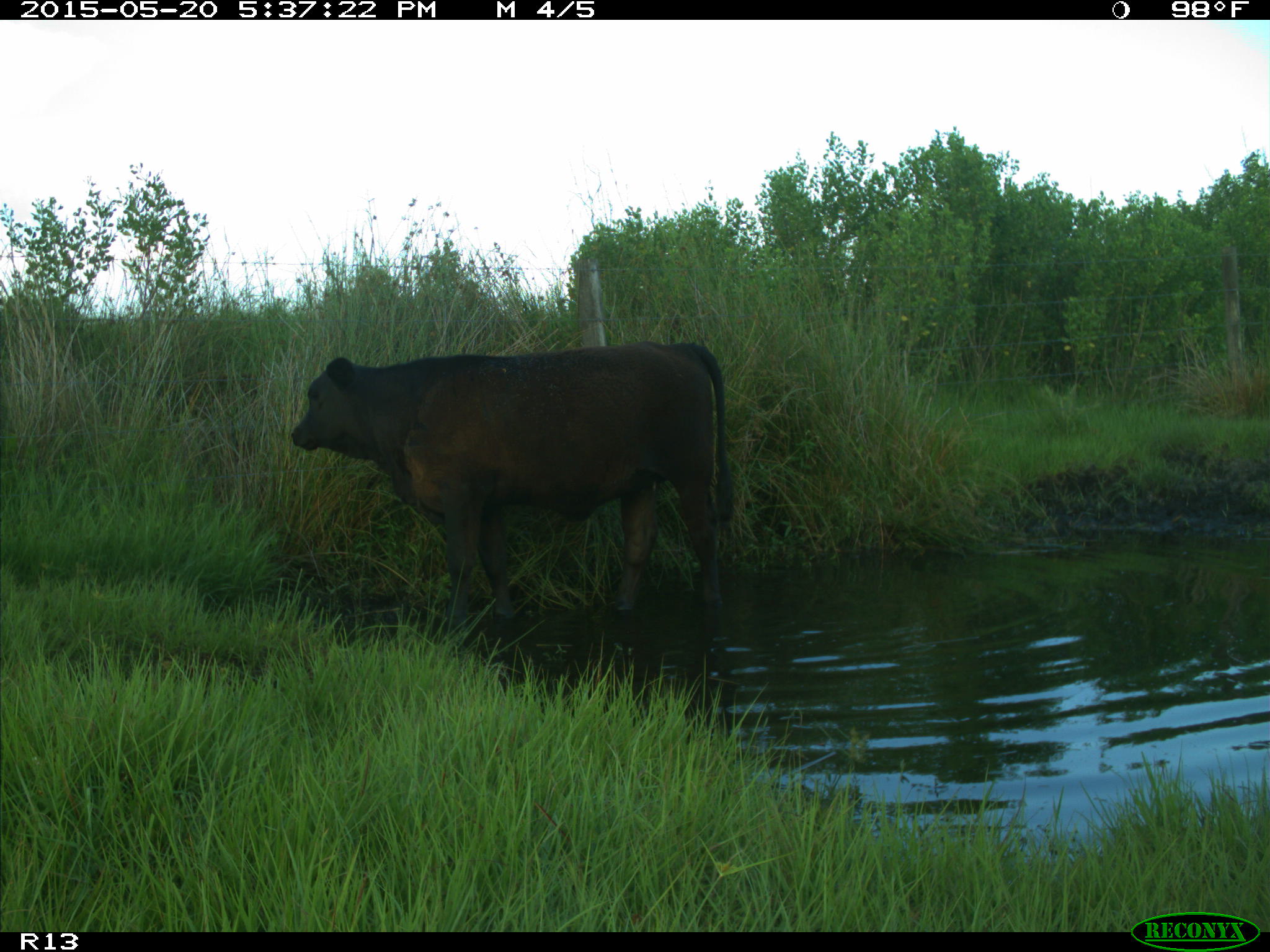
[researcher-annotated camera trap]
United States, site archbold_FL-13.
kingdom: Animalia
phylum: Chordata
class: Mammalia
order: Artiodactyla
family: Bovidae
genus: Bos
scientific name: Bos taurus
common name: domestic cow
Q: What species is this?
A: Bos taurus (domestic cow).